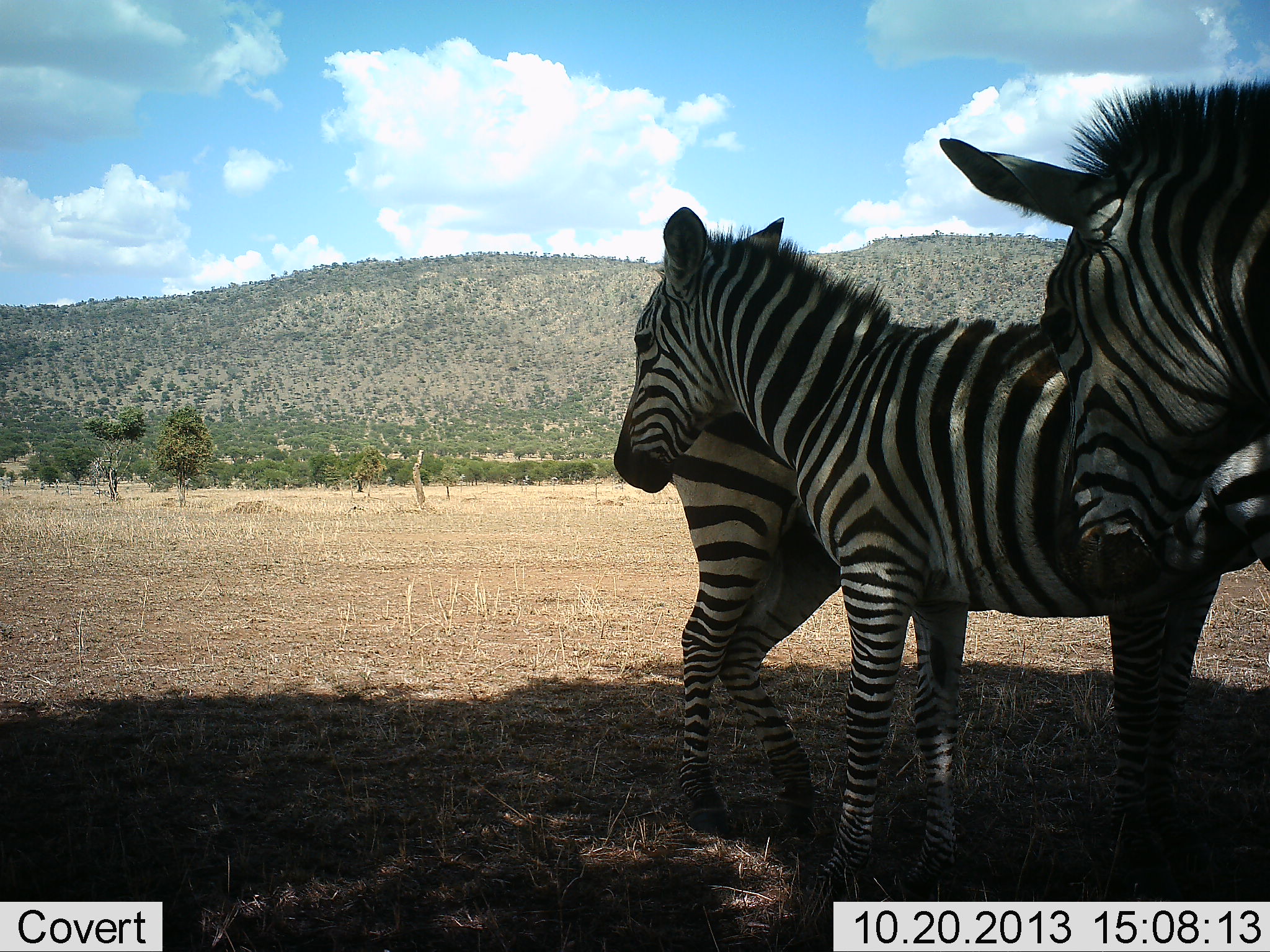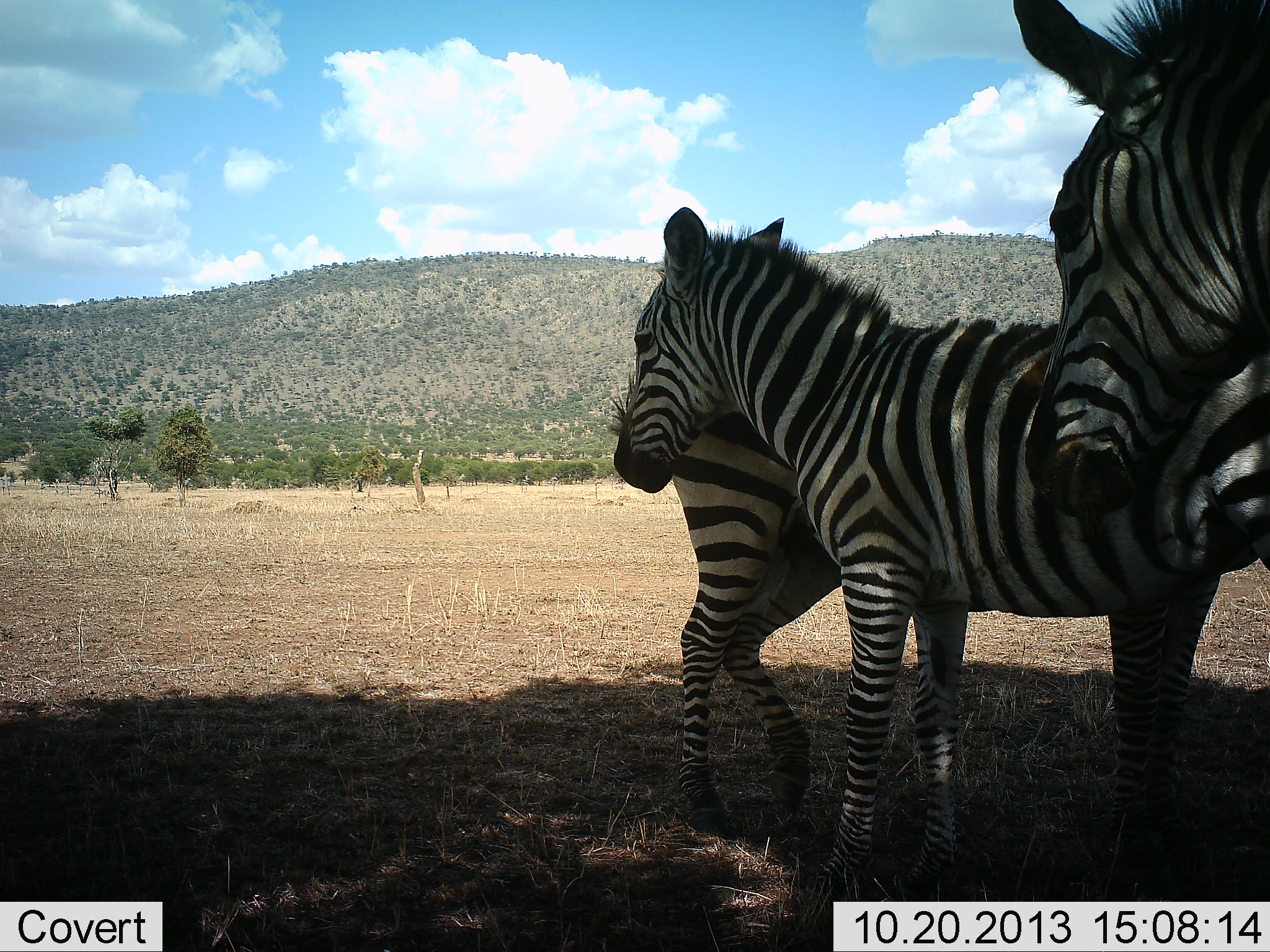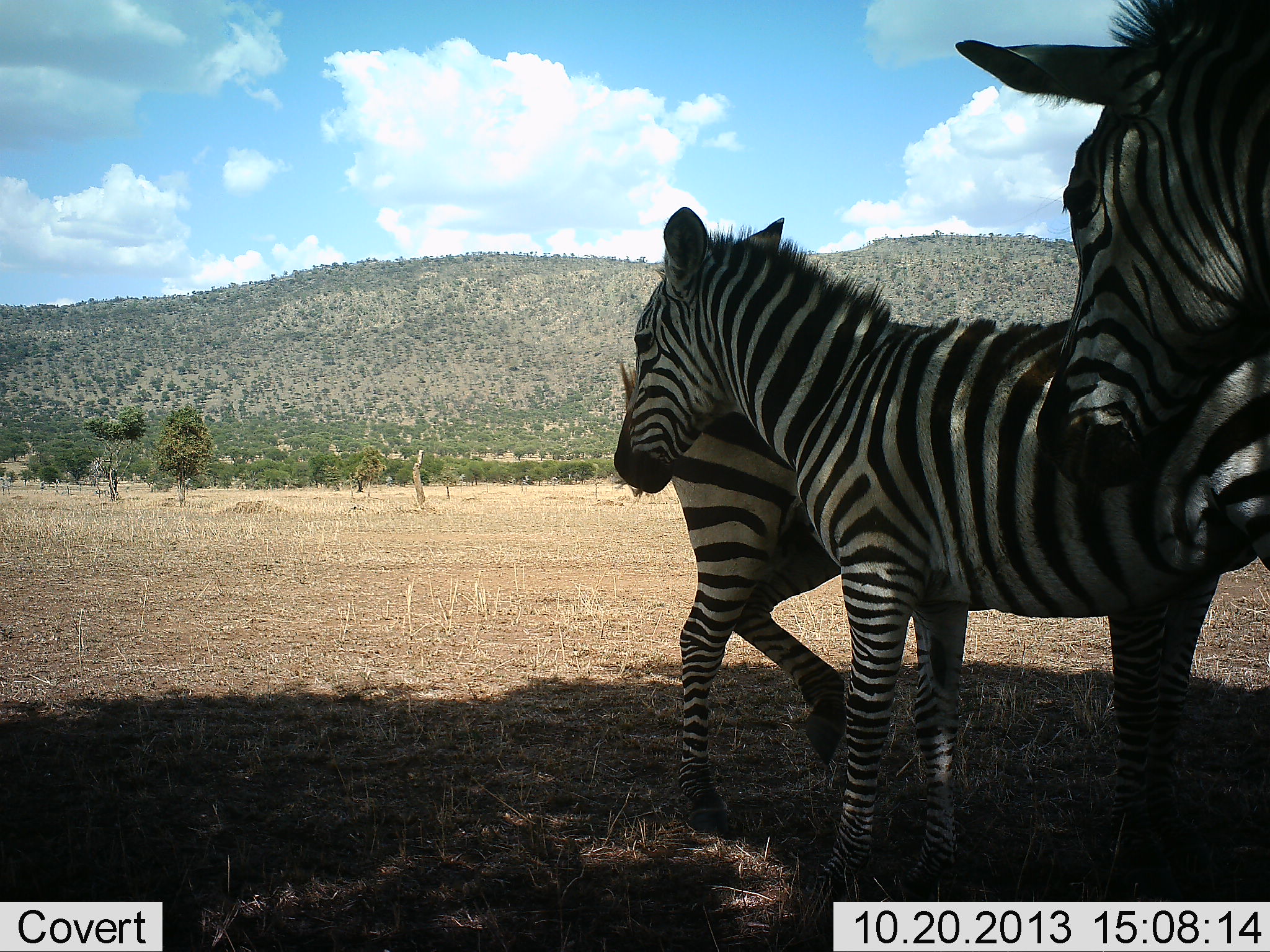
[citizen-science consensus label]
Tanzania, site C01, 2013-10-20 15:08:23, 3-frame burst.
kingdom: Animalia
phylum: Chordata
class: Mammalia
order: Perissodactyla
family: Equidae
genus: Equus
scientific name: Equus quagga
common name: plains zebra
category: zebra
Zebra (plains zebra) (Equus quagga), count 3. Behavior (volunteer vote fractions): standing 86%, resting 10%, moving 4%, interacting 31%. Young present (vote fraction): 12%. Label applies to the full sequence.